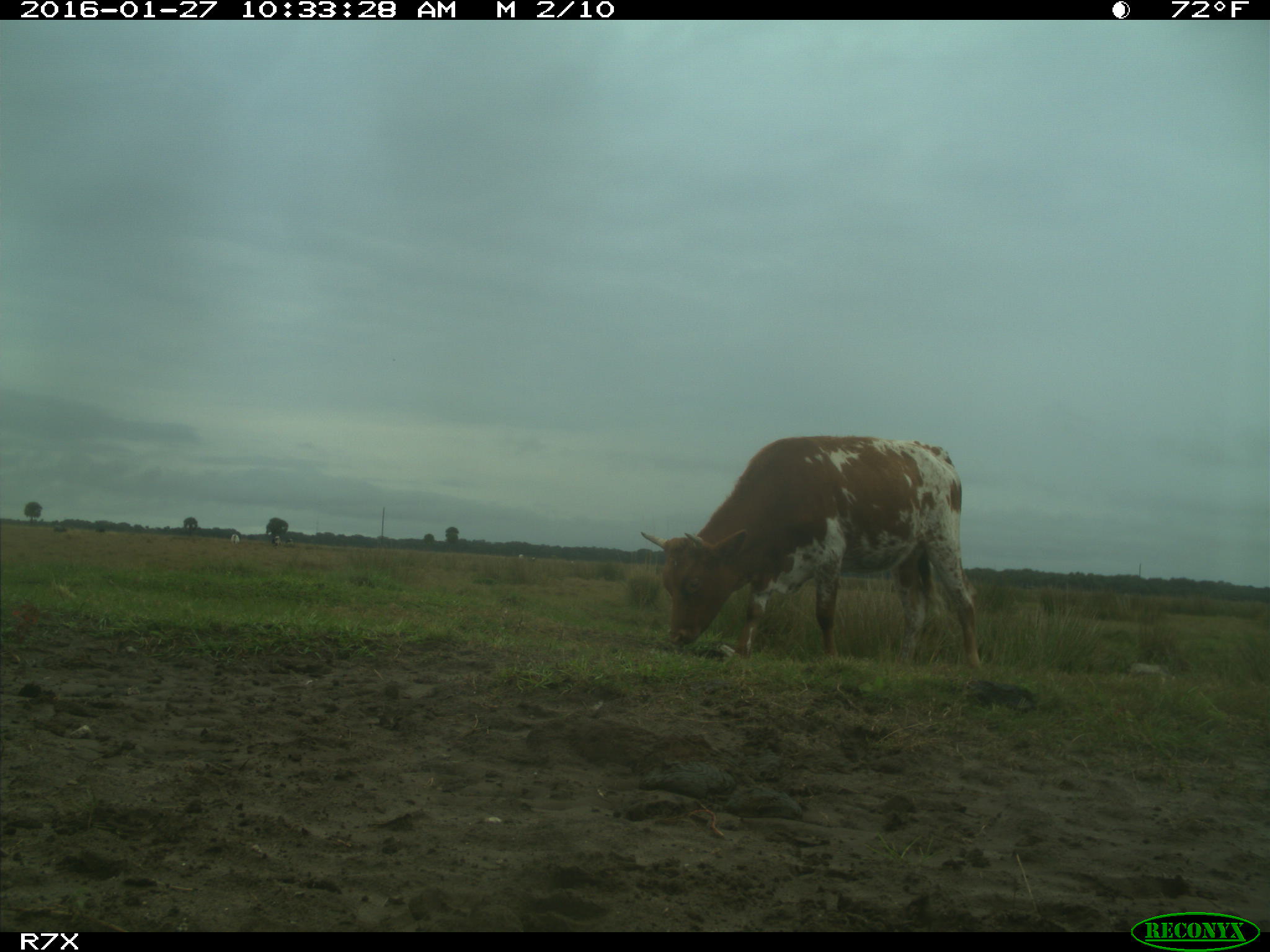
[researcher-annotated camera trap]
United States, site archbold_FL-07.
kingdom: Animalia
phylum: Chordata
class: Mammalia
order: Artiodactyla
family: Bovidae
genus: Bos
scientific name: Bos taurus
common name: domestic cow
Bos taurus (domestic cow).